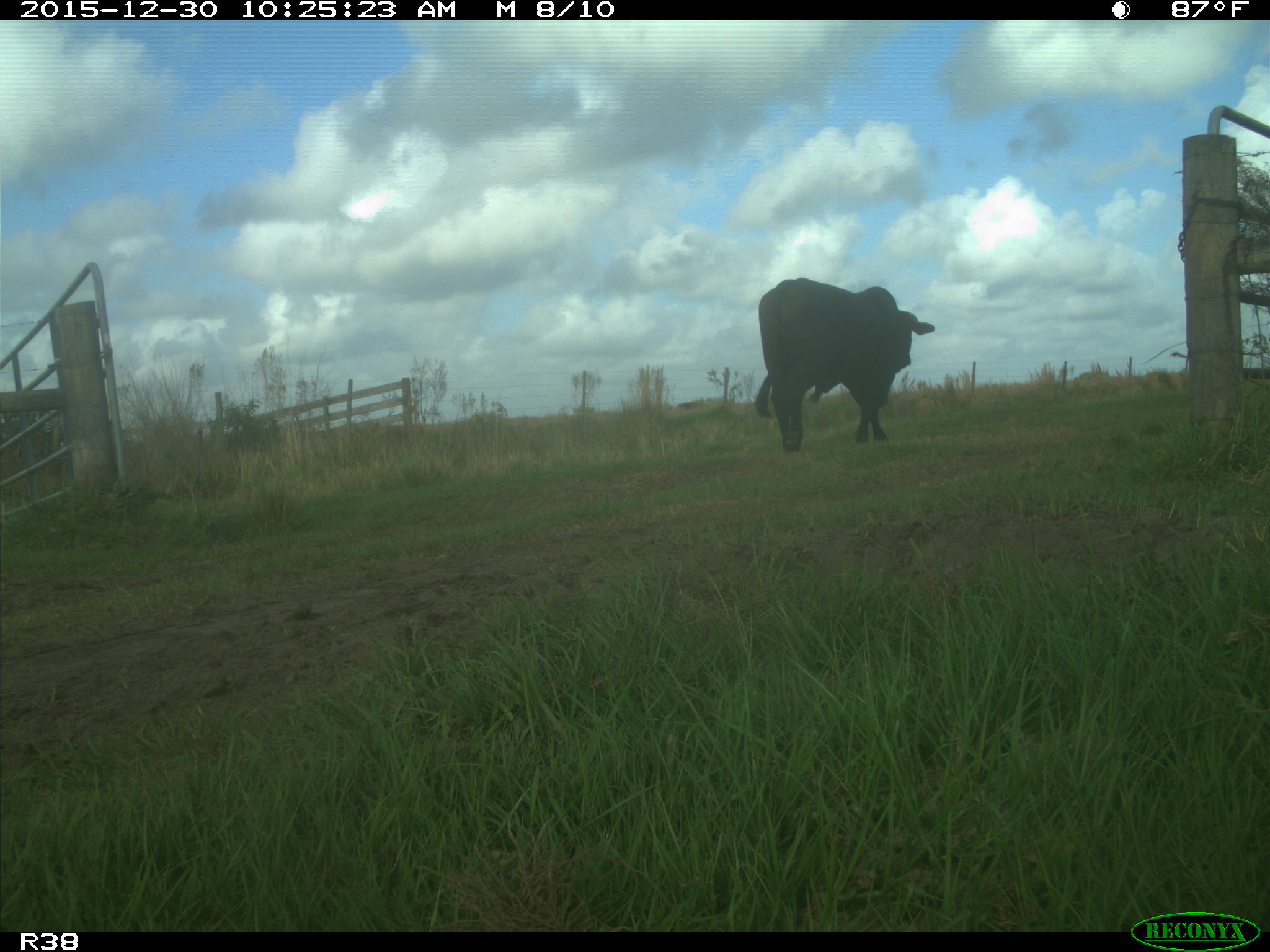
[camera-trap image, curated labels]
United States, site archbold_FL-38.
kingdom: Animalia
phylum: Chordata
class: Mammalia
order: Artiodactyla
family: Bovidae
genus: Bos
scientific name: Bos taurus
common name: domestic cow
Bos taurus (domestic cow).